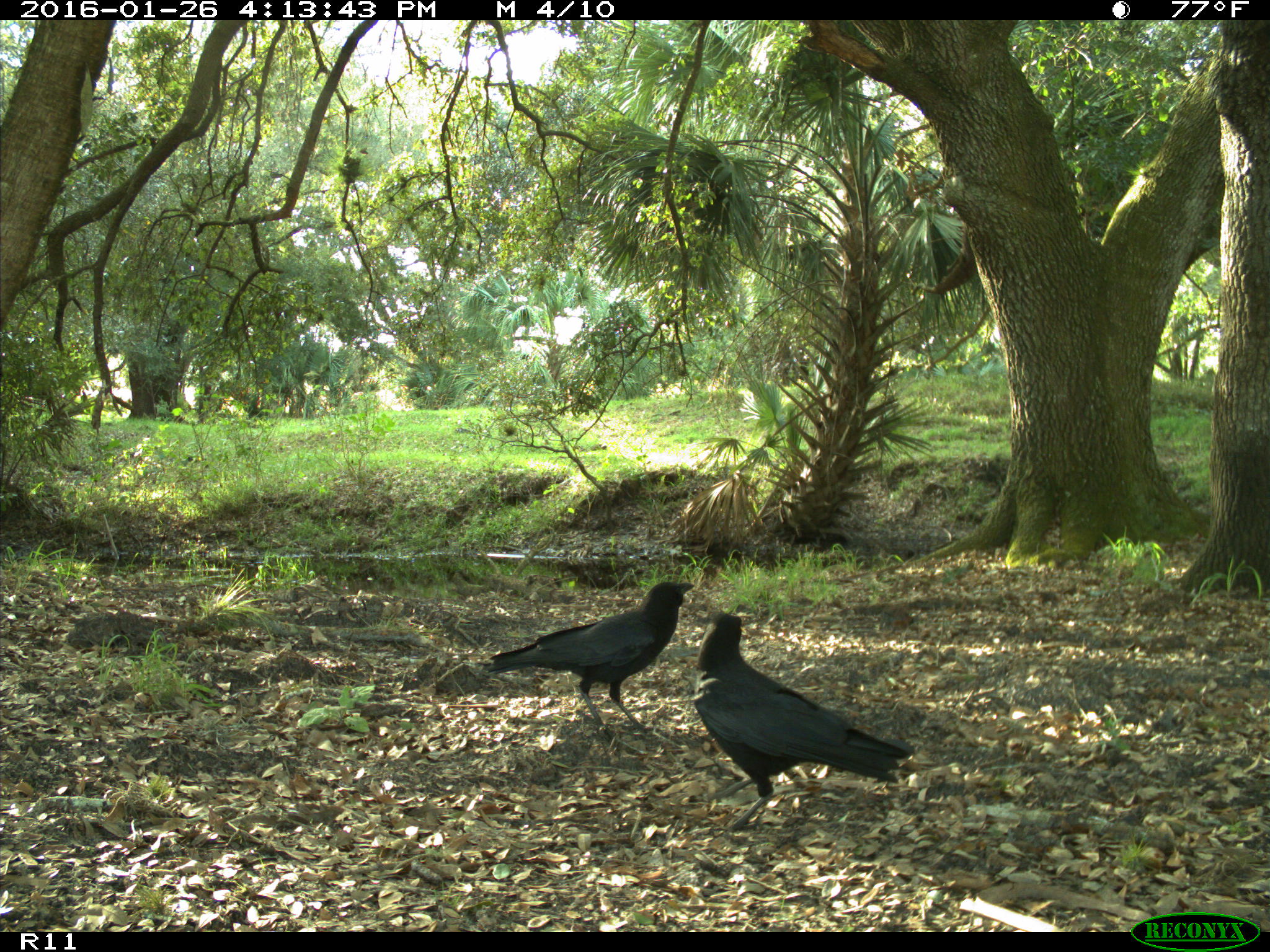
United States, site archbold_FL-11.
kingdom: Animalia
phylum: Chordata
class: Aves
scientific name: Aves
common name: birds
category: unidentified bird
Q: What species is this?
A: Unidentified bird (birds) (Aves).